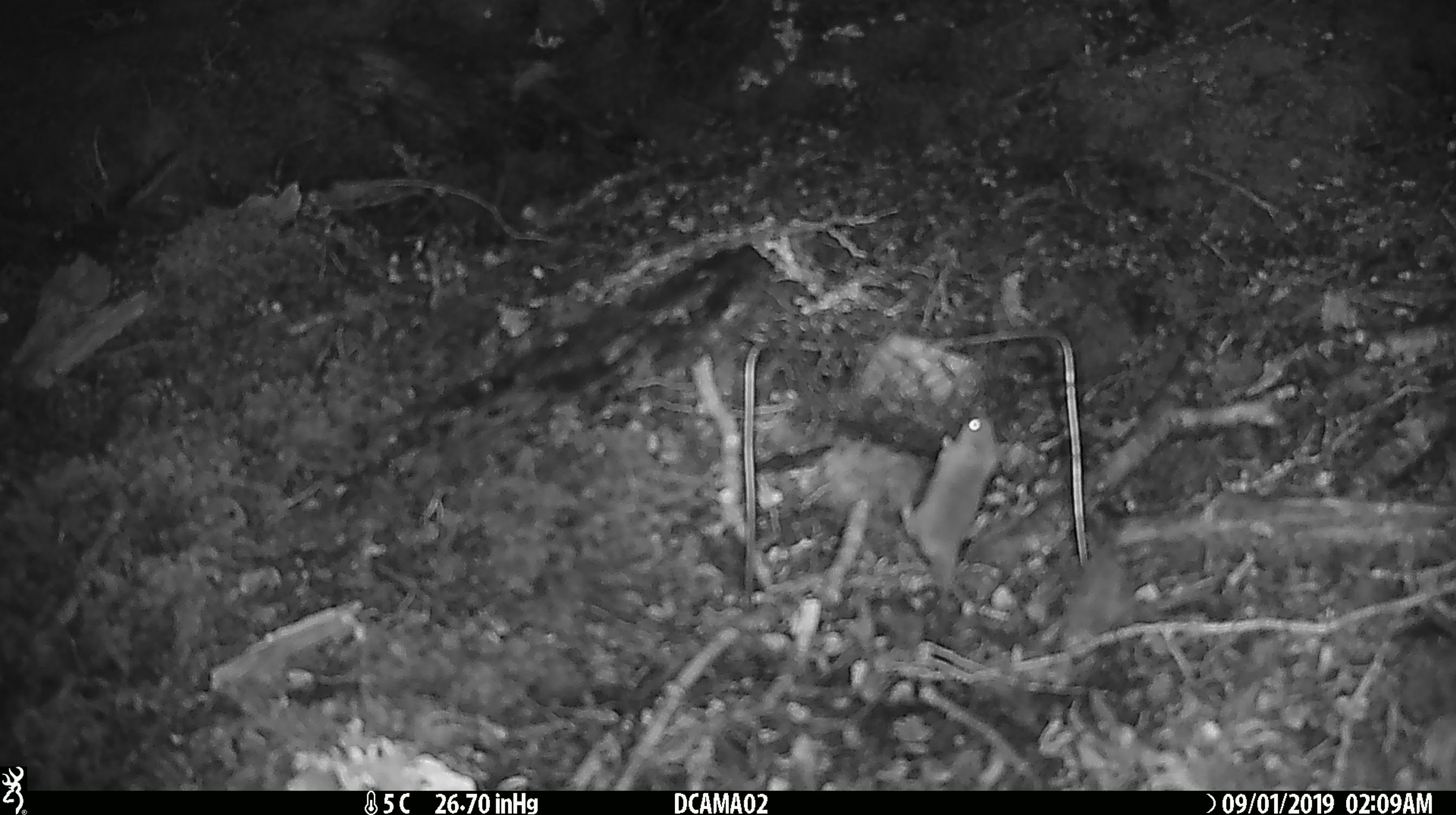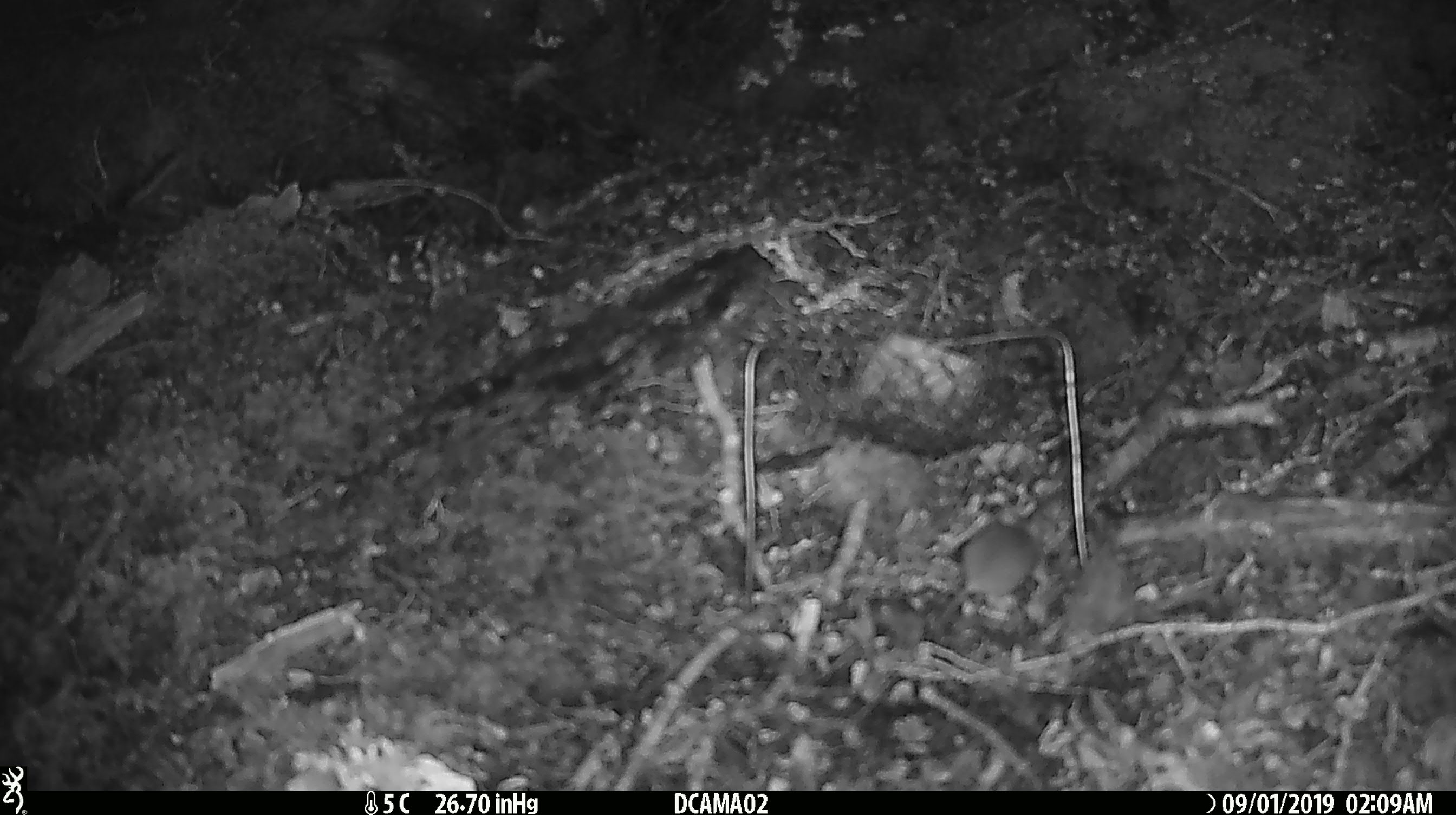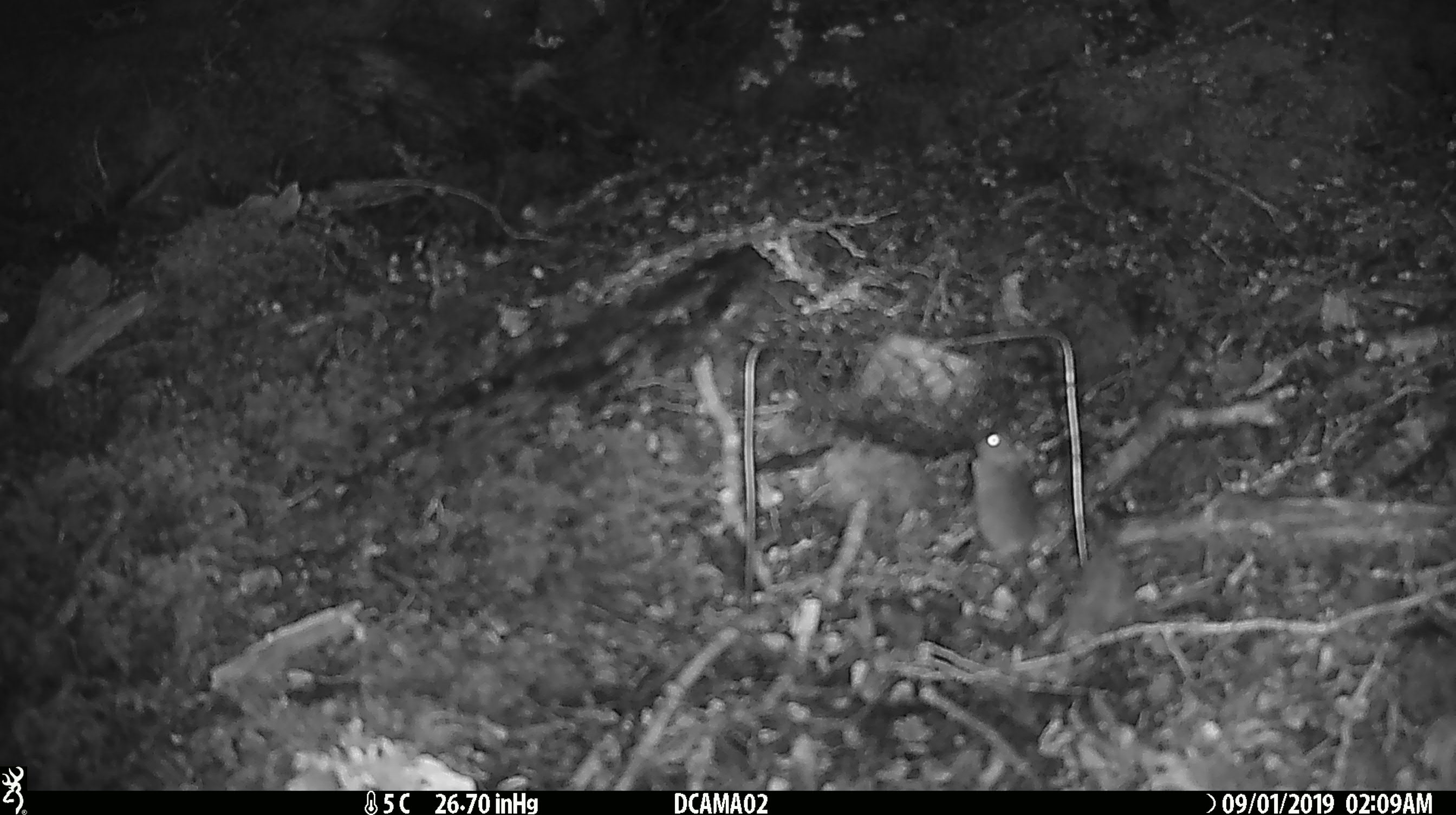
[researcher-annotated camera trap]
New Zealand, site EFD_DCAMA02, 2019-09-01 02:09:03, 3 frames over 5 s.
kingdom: Animalia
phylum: Chordata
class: Mammalia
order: Rodentia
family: Muridae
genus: Mus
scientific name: Mus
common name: mouse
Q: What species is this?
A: Mouse (Mus).